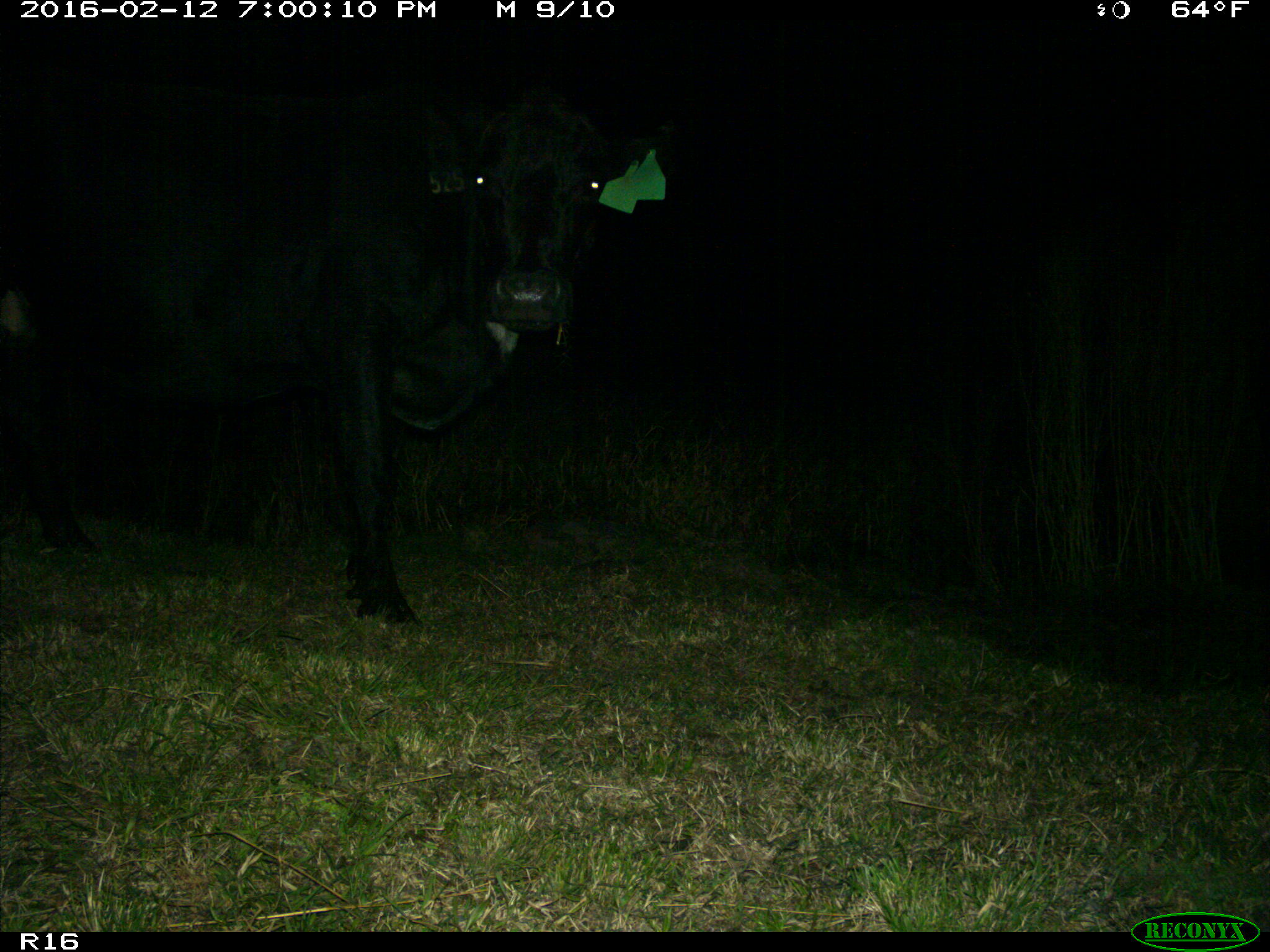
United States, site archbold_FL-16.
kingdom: Animalia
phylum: Chordata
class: Mammalia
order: Artiodactyla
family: Bovidae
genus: Bos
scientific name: Bos taurus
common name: domestic cow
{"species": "Bos taurus (domestic cow)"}